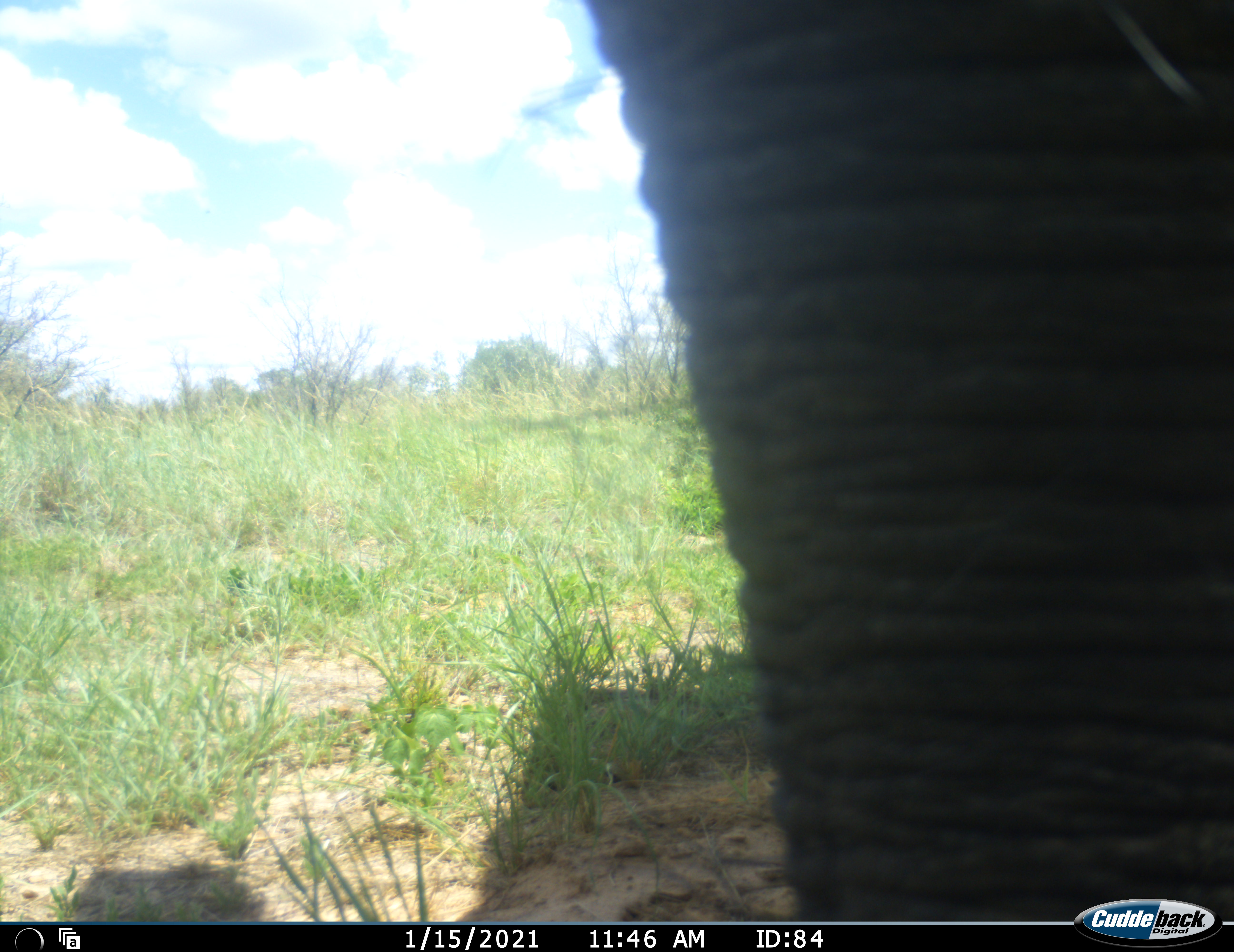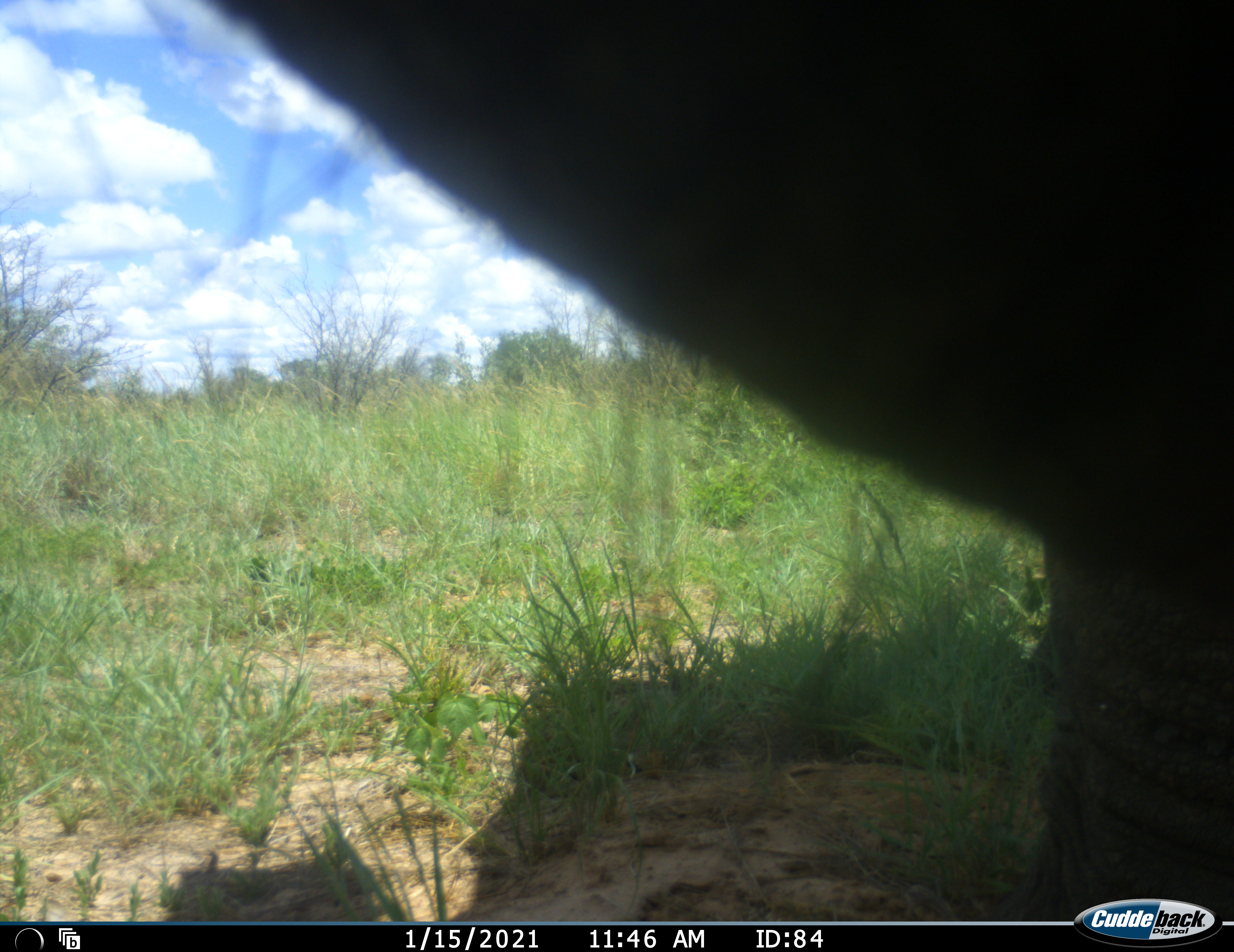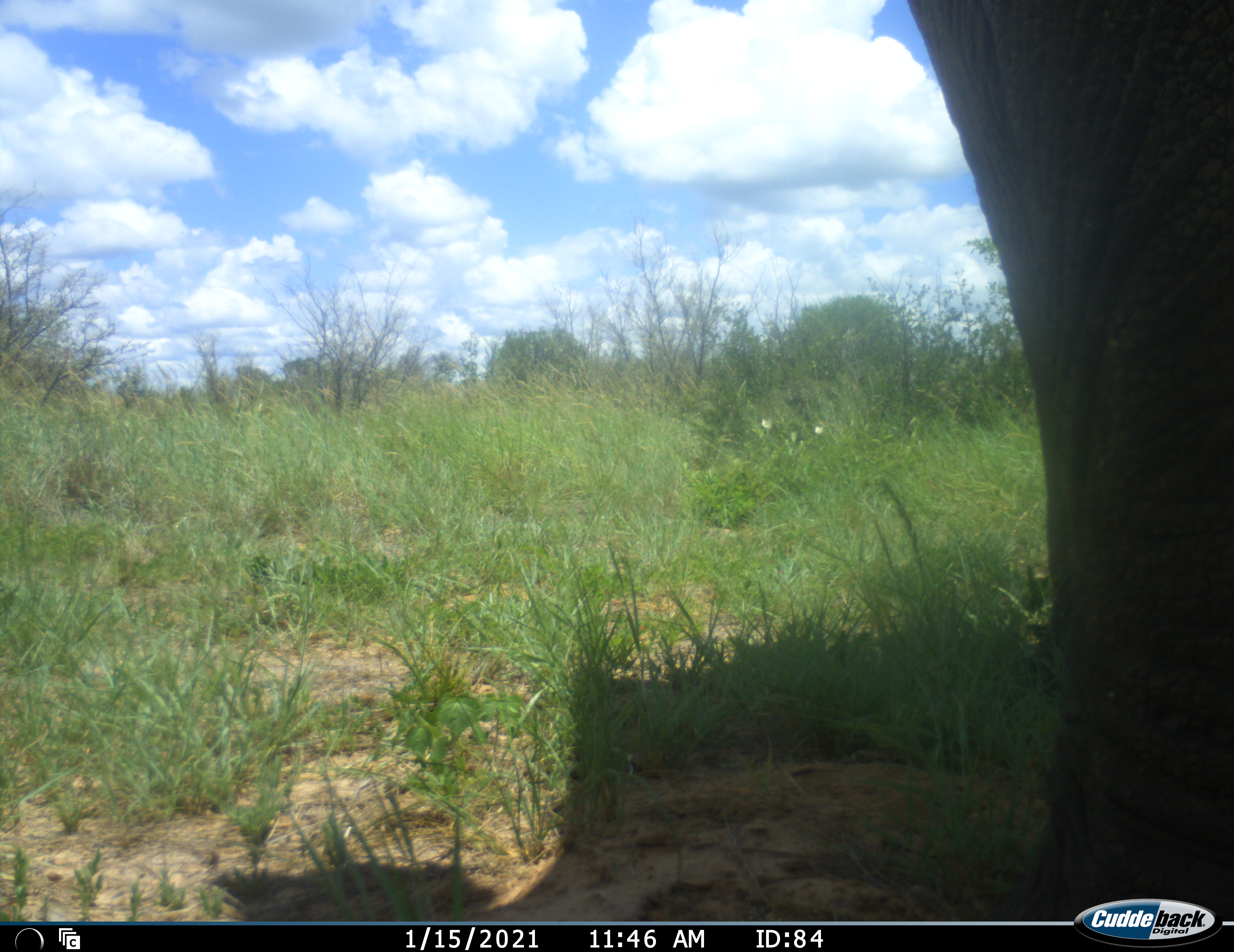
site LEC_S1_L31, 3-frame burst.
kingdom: Animalia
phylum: Chordata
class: Mammalia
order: Proboscidea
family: Elephantidae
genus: Loxodonta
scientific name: Loxodonta africana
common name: african bush elephant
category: elephant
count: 1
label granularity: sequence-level